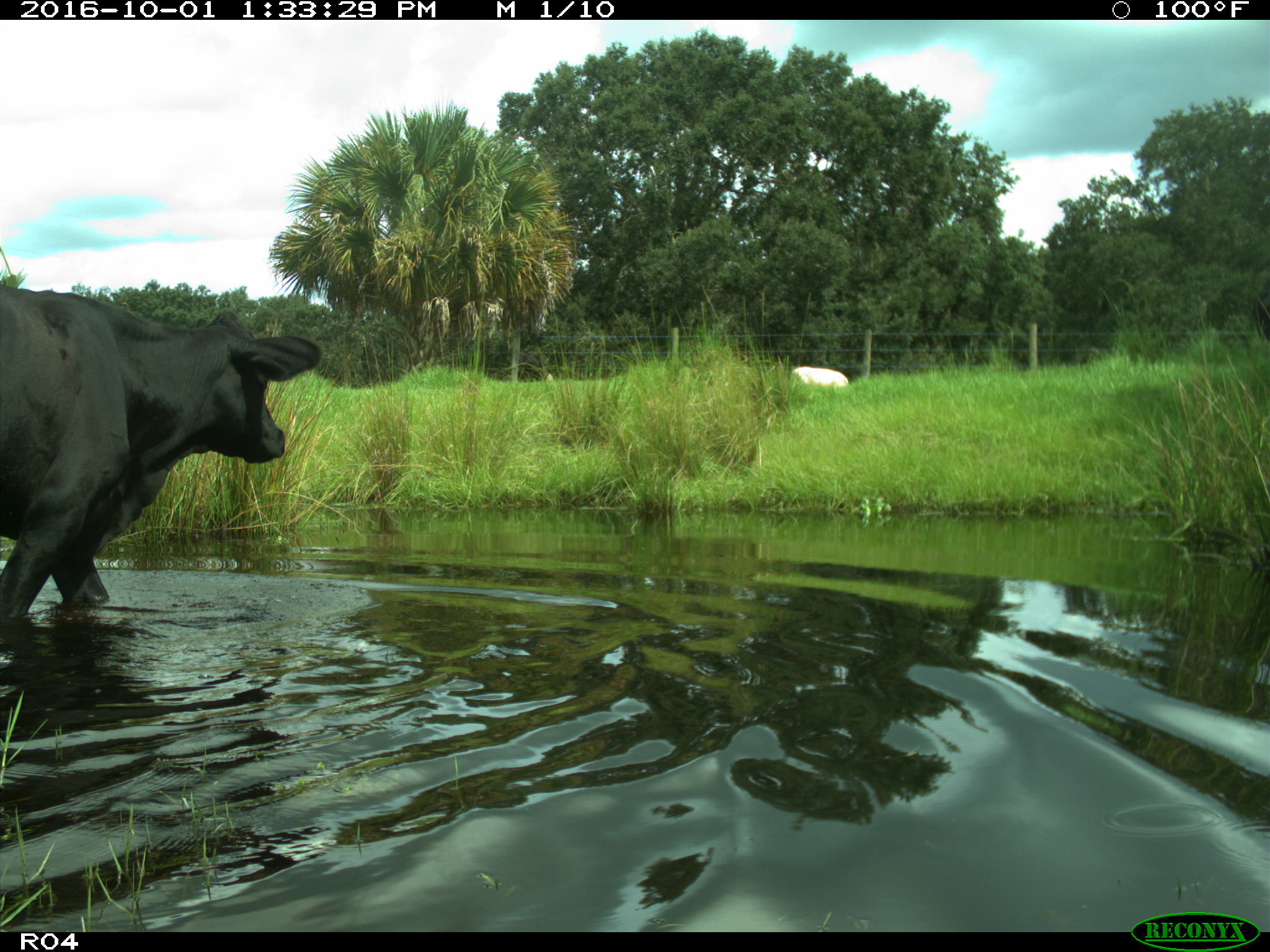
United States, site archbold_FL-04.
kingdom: Animalia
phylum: Chordata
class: Mammalia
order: Artiodactyla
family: Bovidae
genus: Bos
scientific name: Bos taurus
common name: domestic cow